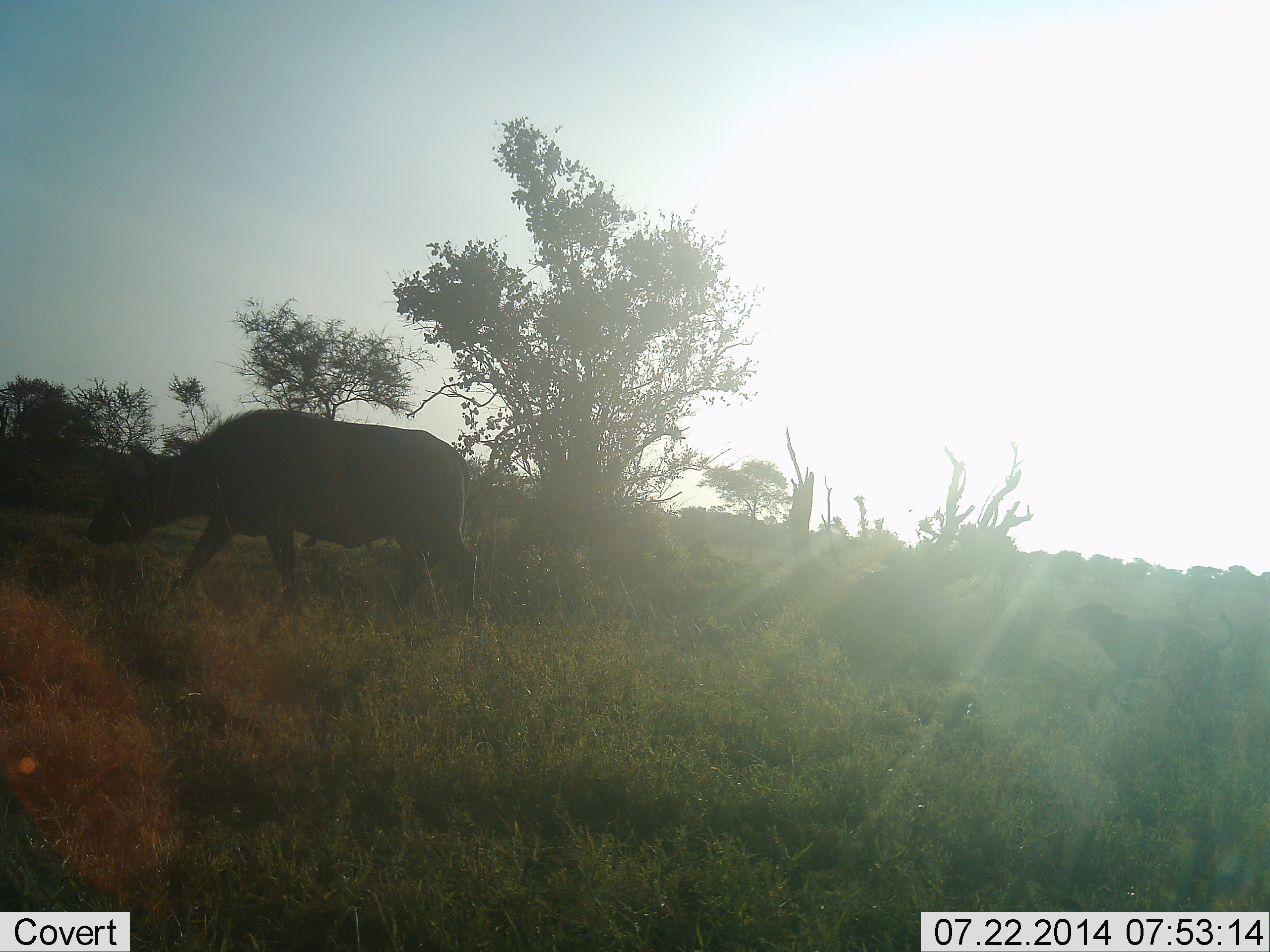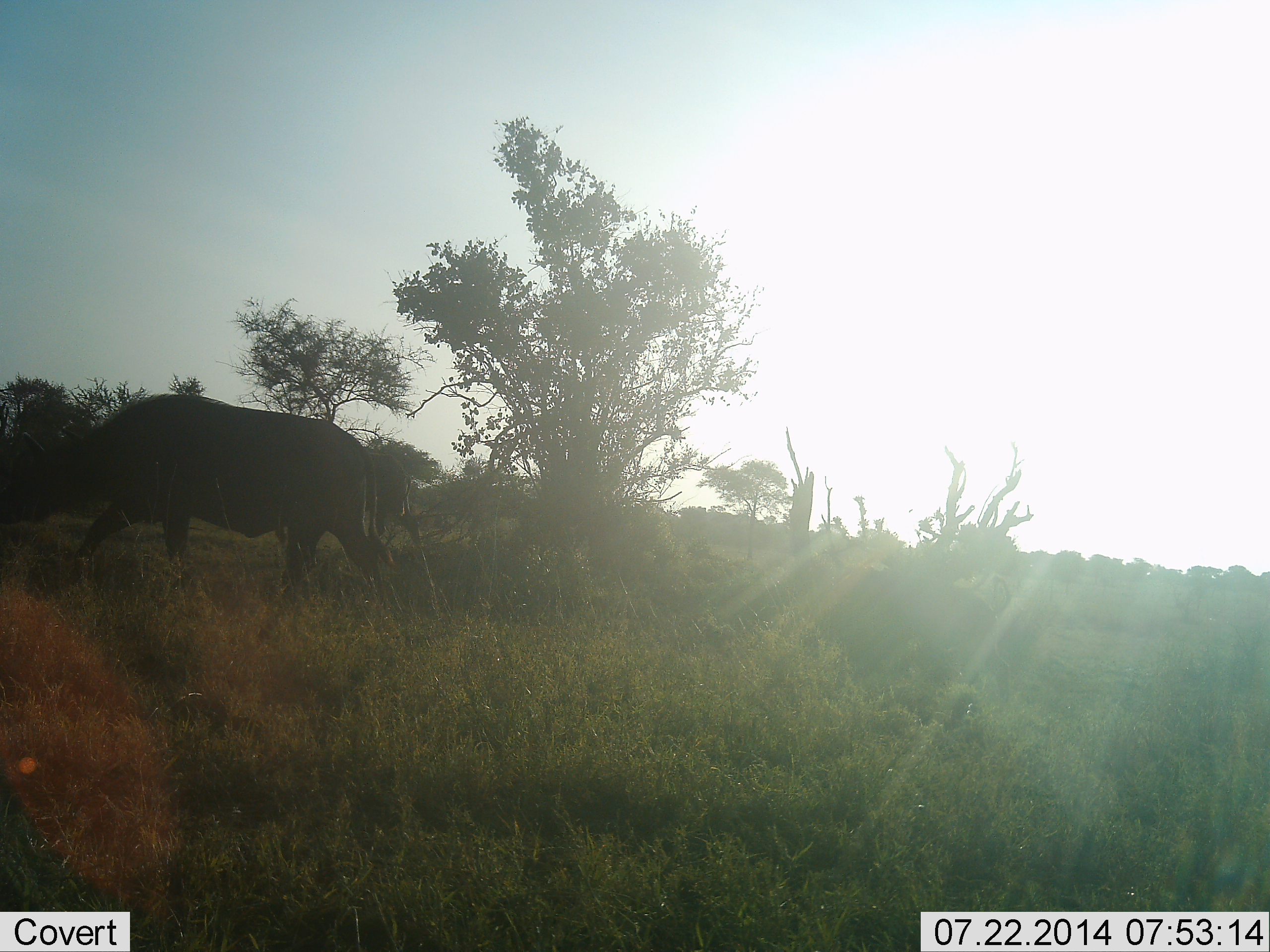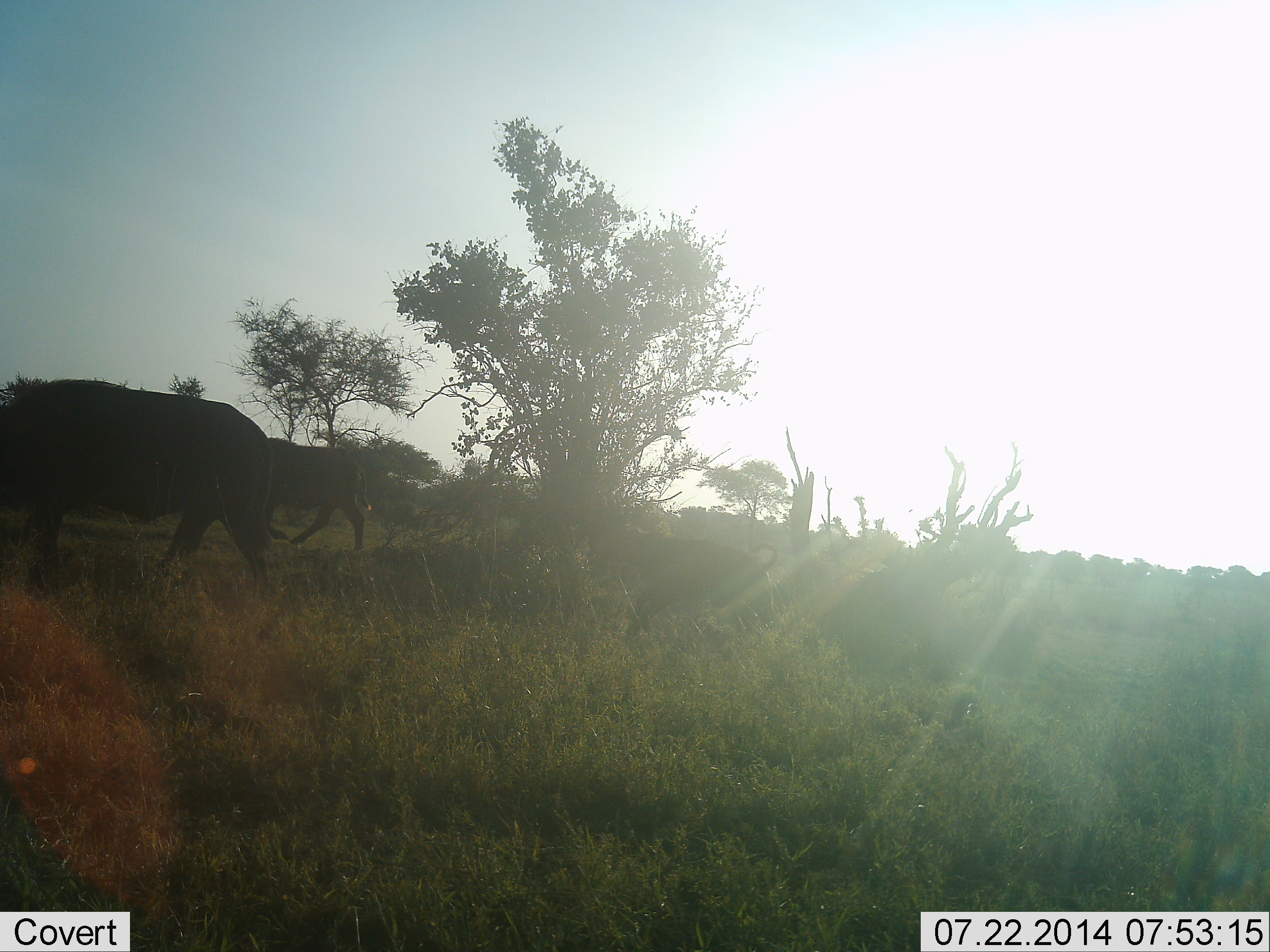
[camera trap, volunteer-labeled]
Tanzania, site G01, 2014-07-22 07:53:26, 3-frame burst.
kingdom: Animalia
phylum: Chordata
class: Mammalia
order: Artiodactyla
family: Bovidae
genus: Syncerus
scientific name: Syncerus caffer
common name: cape buffalo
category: buffalo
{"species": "buffalo (cape buffalo) (Syncerus caffer)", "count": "3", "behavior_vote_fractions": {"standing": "0%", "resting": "0%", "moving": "91%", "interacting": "0%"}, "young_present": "64%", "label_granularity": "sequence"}